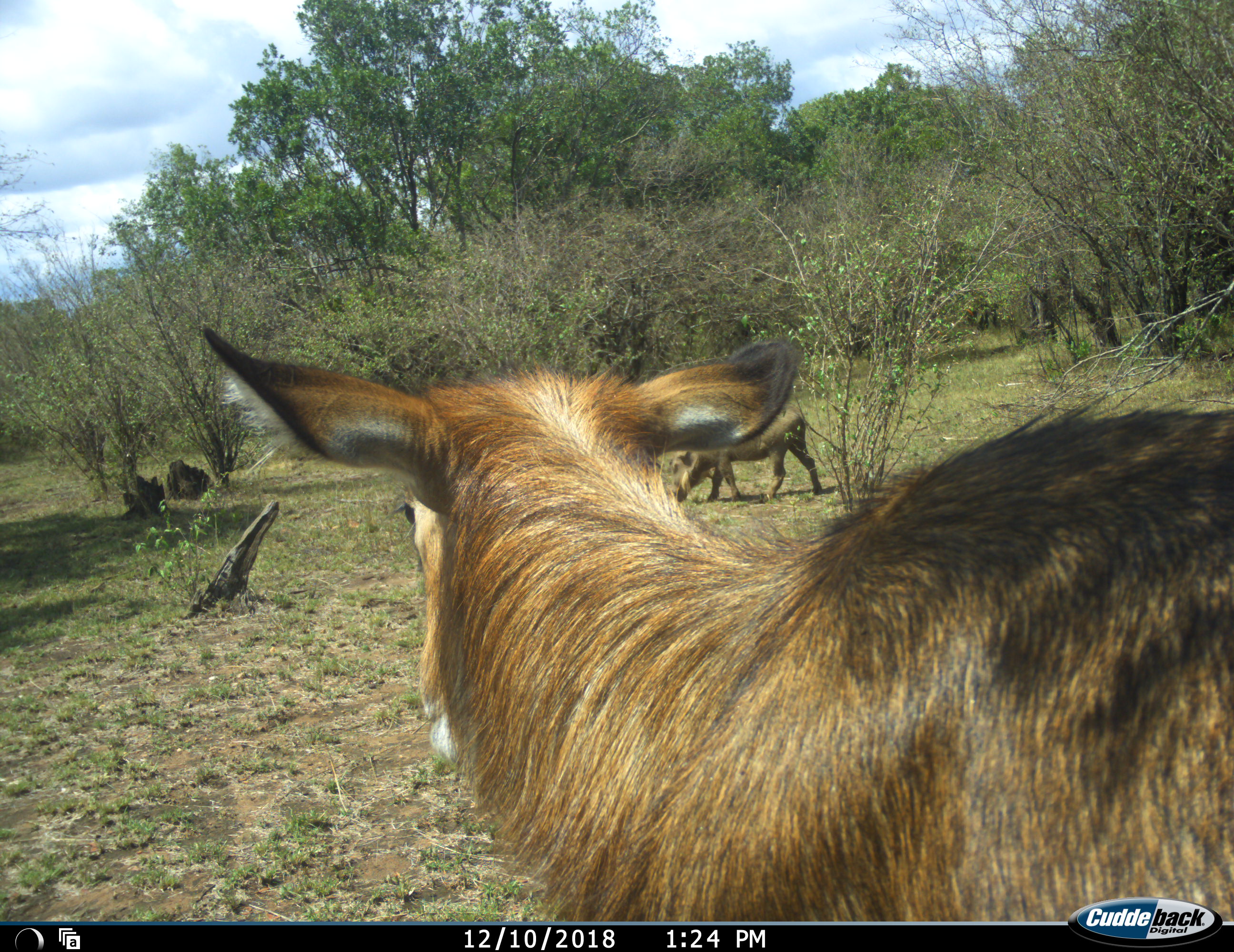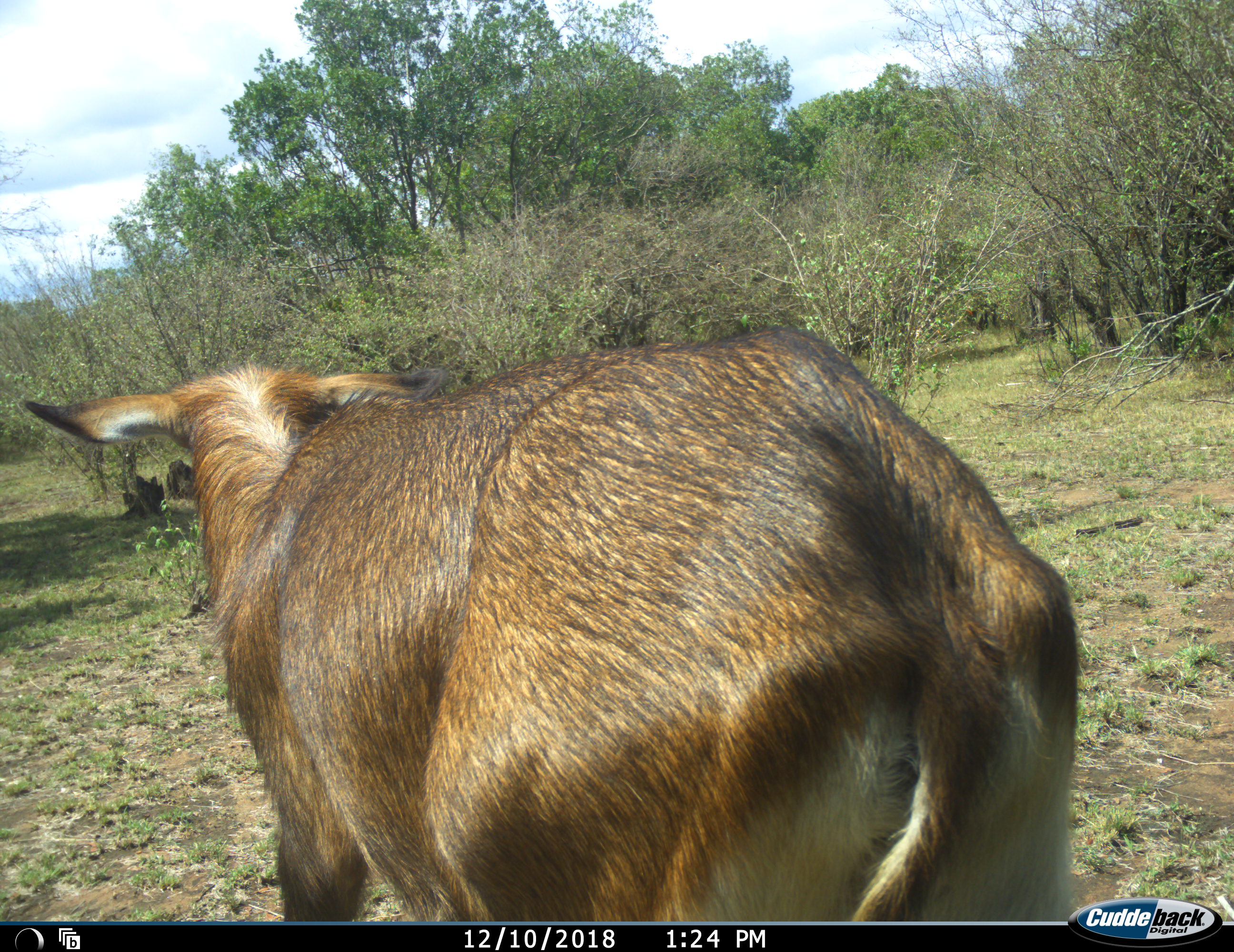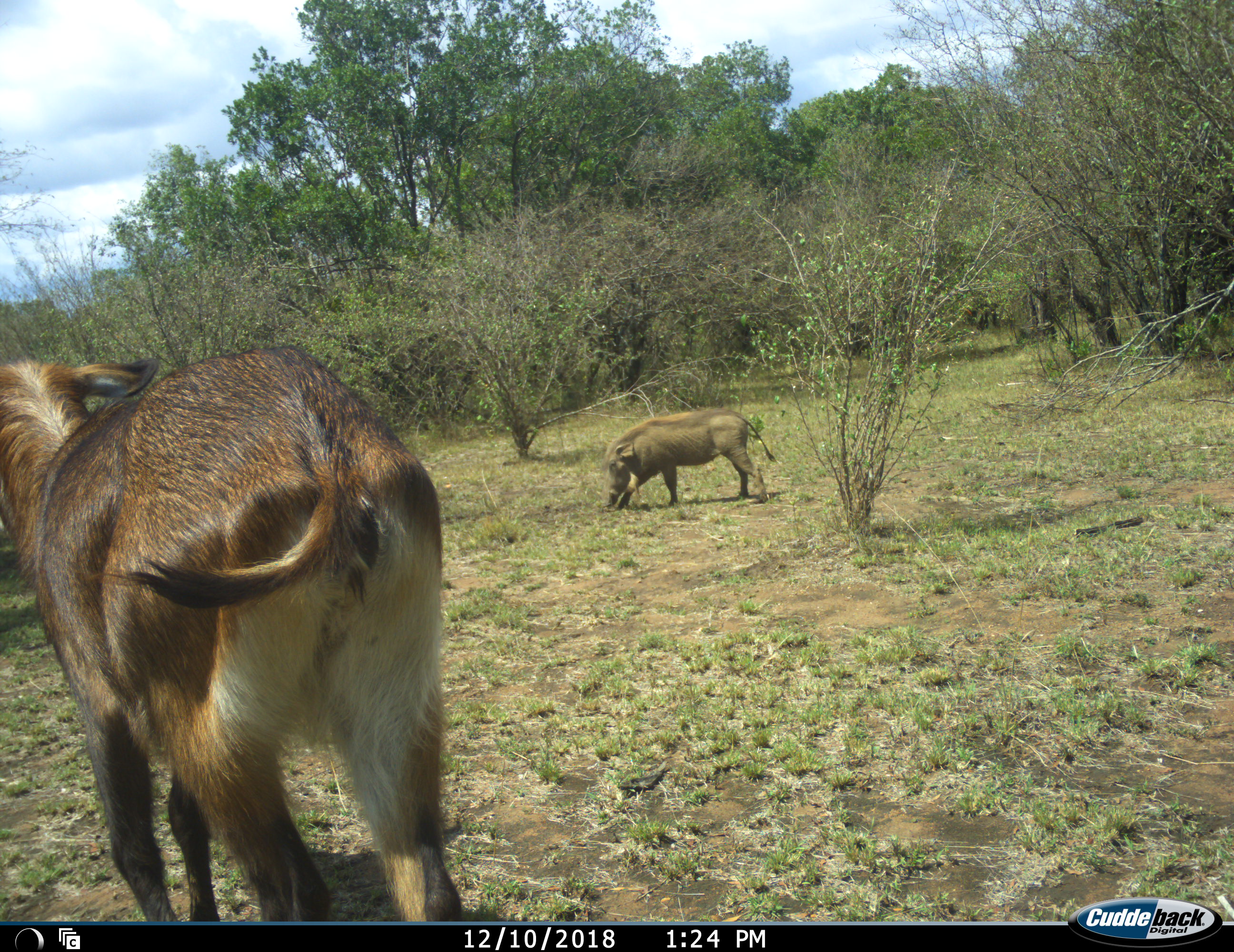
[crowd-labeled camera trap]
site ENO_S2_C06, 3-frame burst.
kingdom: Animalia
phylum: Chordata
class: Mammalia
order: Artiodactyla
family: Suidae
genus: Phacochoerus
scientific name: Phacochoerus africanus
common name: warthog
Warthog (Phacochoerus africanus), count 1. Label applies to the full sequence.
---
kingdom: Animalia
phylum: Chordata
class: Mammalia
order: Artiodactyla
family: Bovidae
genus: Kobus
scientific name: Kobus ellipsiprymnus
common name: waterbuck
Waterbuck (Kobus ellipsiprymnus), count 1. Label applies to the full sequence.